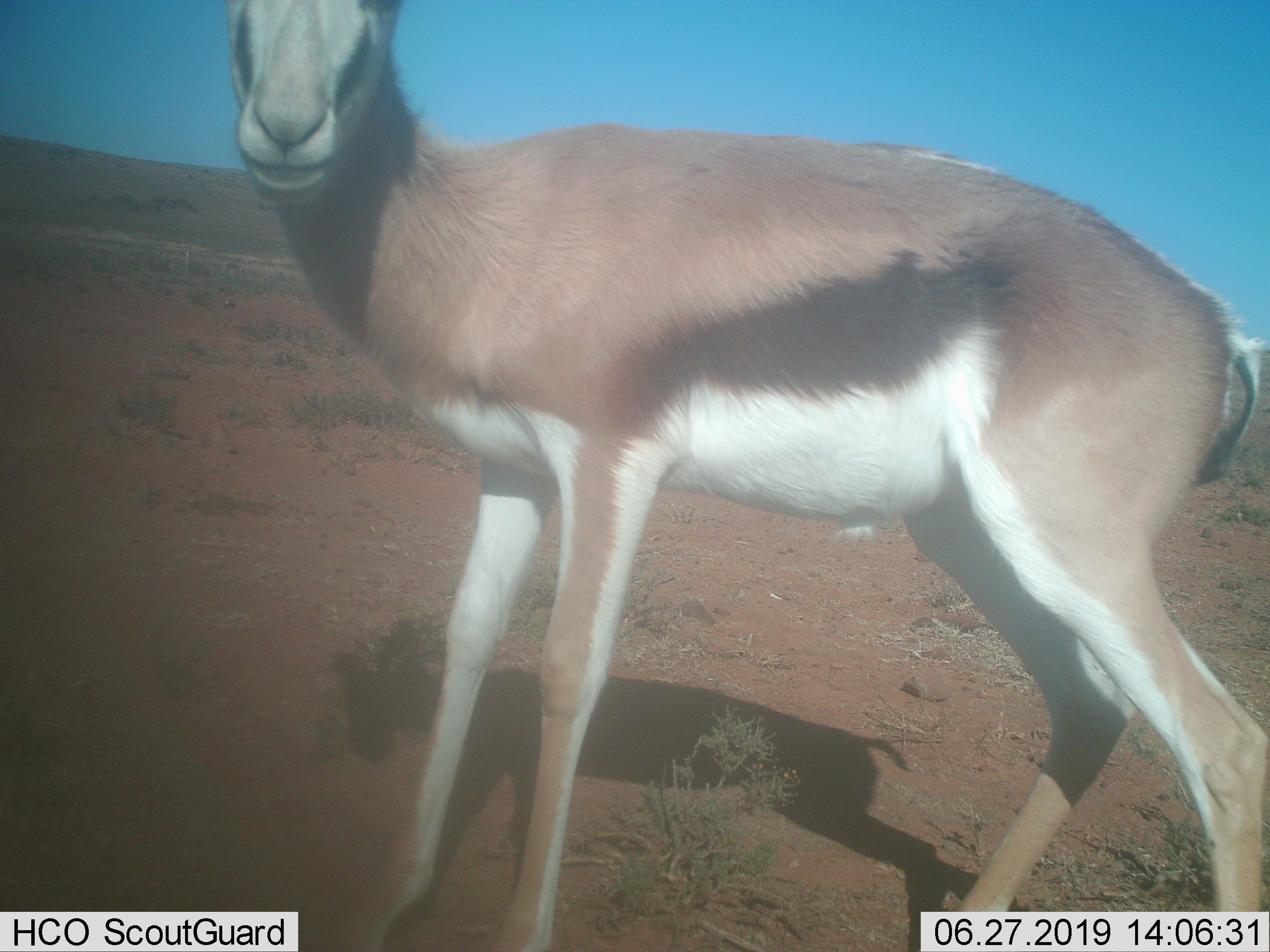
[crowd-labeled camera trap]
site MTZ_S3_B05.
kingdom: Animalia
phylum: Chordata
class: Mammalia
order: Artiodactyla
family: Bovidae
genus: Antidorcas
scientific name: Antidorcas marsupialis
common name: springbok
Springbok (Antidorcas marsupialis), count 1. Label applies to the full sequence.